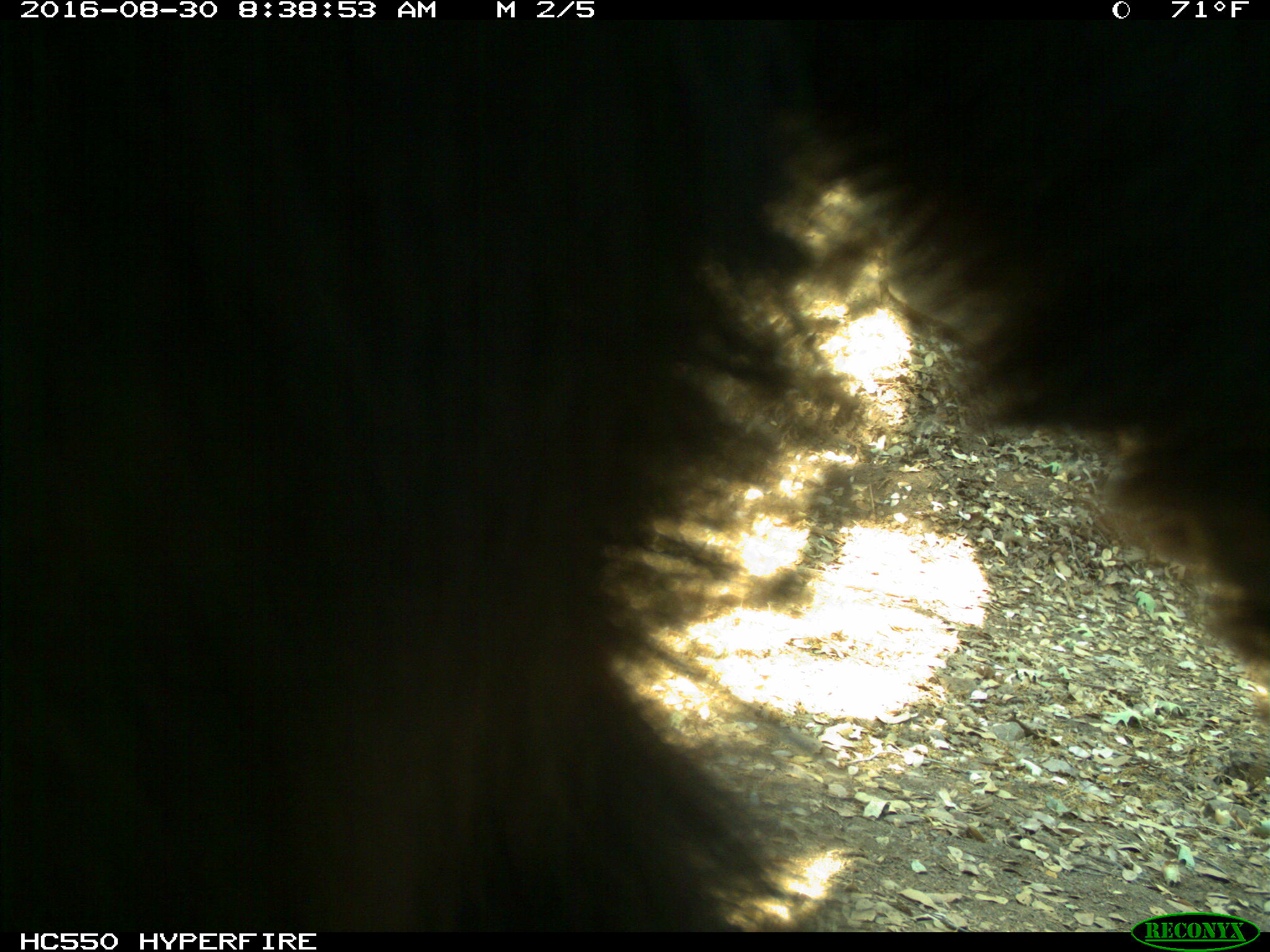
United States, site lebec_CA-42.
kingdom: Animalia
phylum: Chordata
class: Mammalia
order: Carnivora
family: Ursidae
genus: Ursus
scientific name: Ursus americanus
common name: american black bear